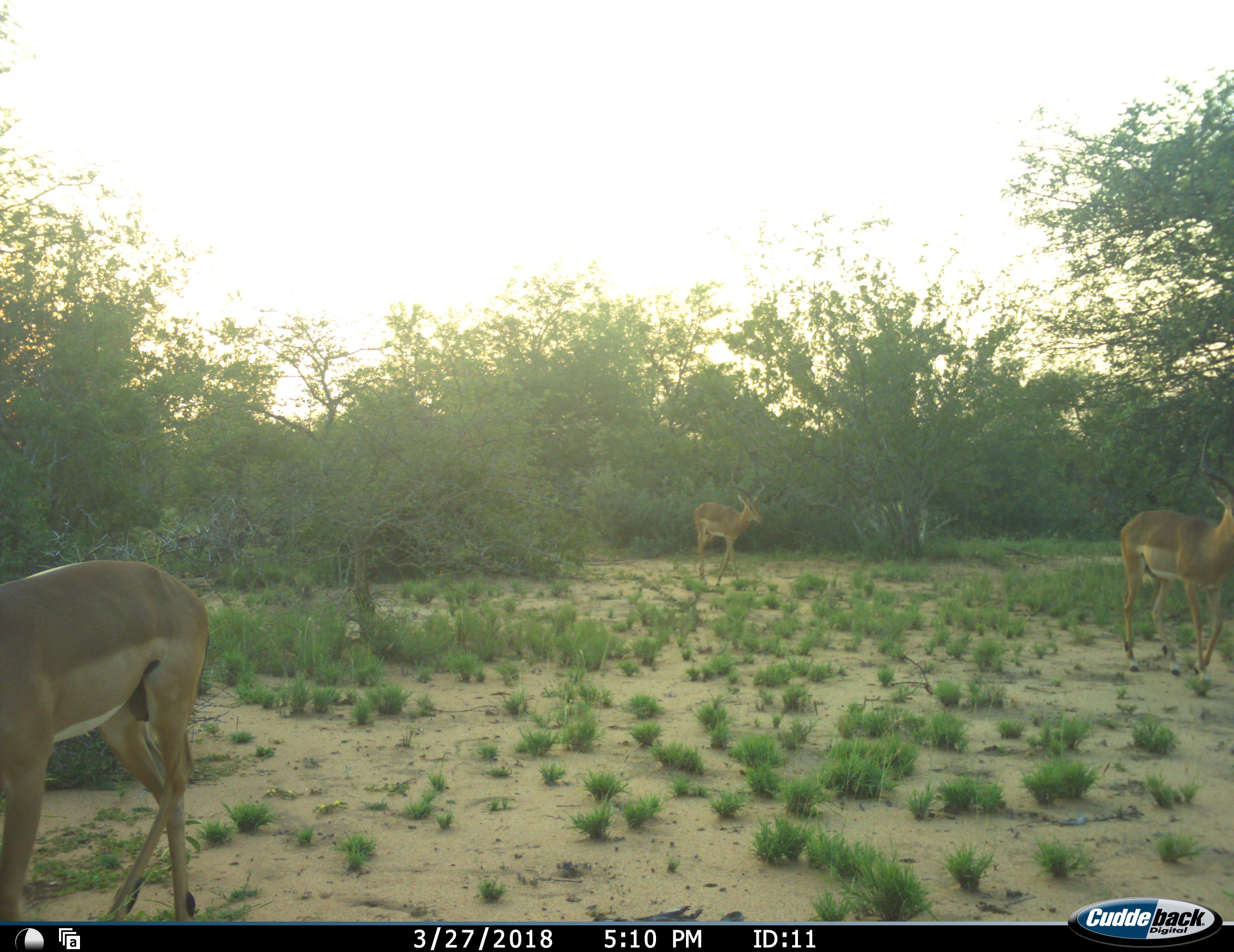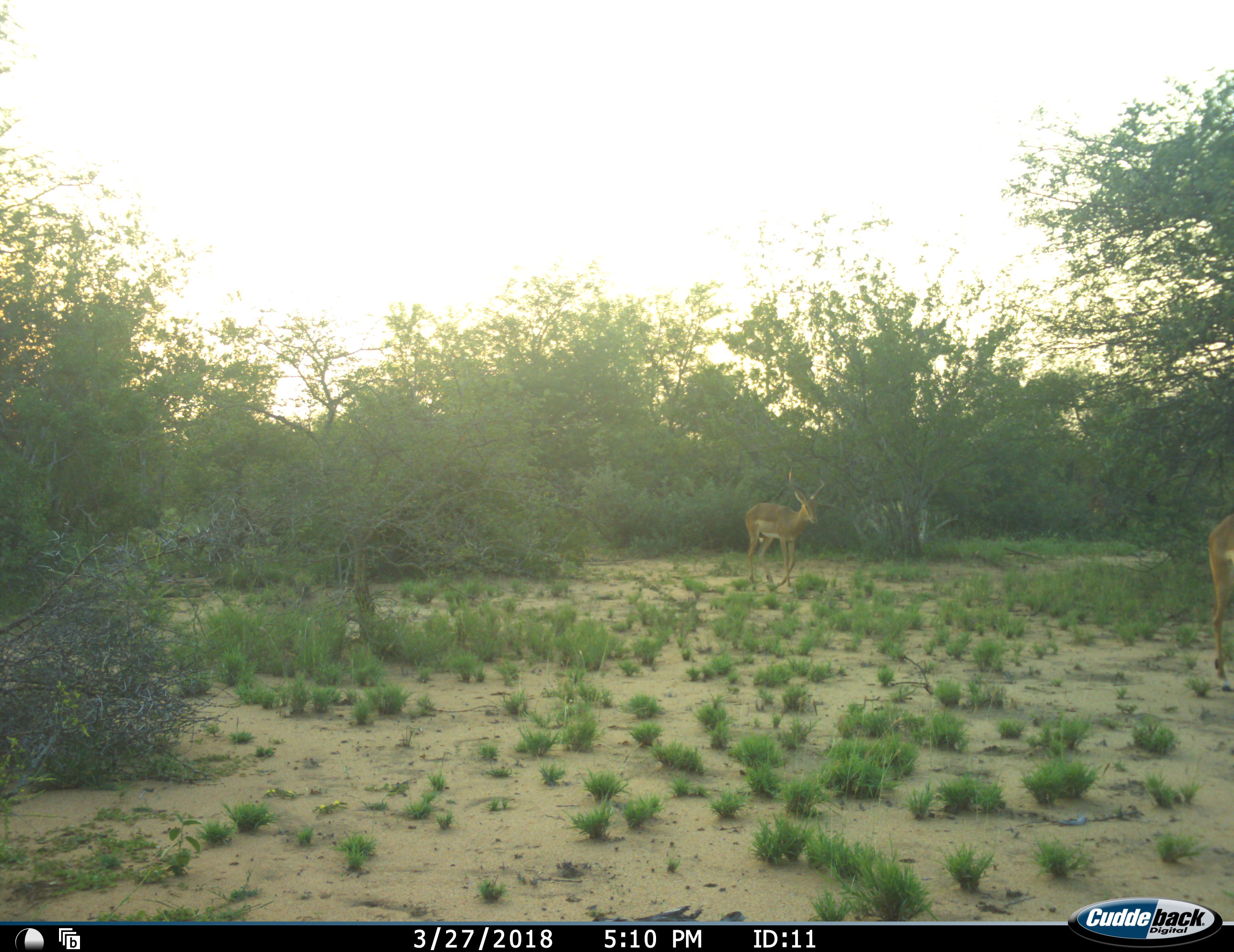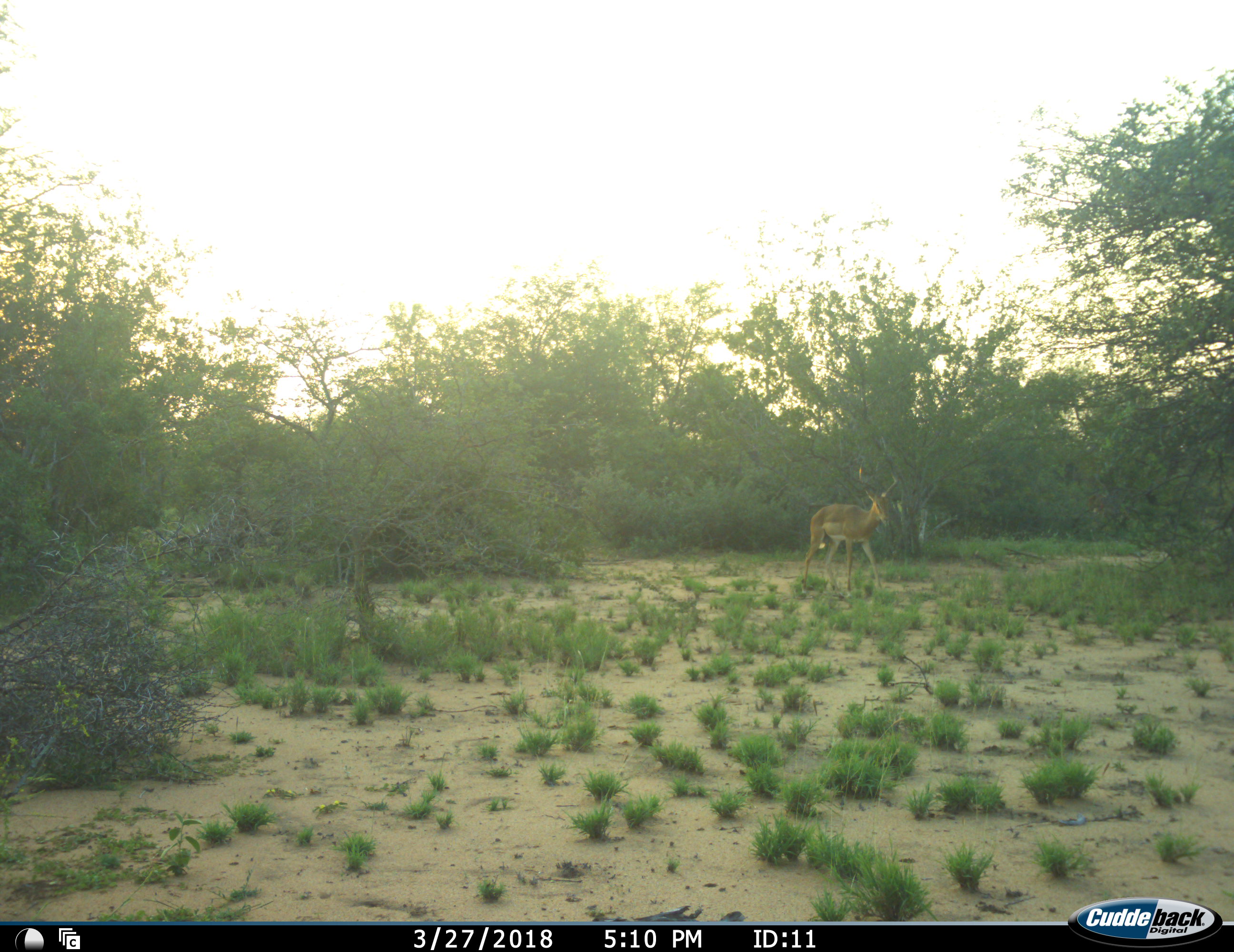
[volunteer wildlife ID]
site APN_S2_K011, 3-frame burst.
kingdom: Animalia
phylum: Chordata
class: Mammalia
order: Artiodactyla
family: Bovidae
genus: Aepyceros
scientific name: Aepyceros melampus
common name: impala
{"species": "impala (Aepyceros melampus)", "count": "3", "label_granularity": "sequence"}